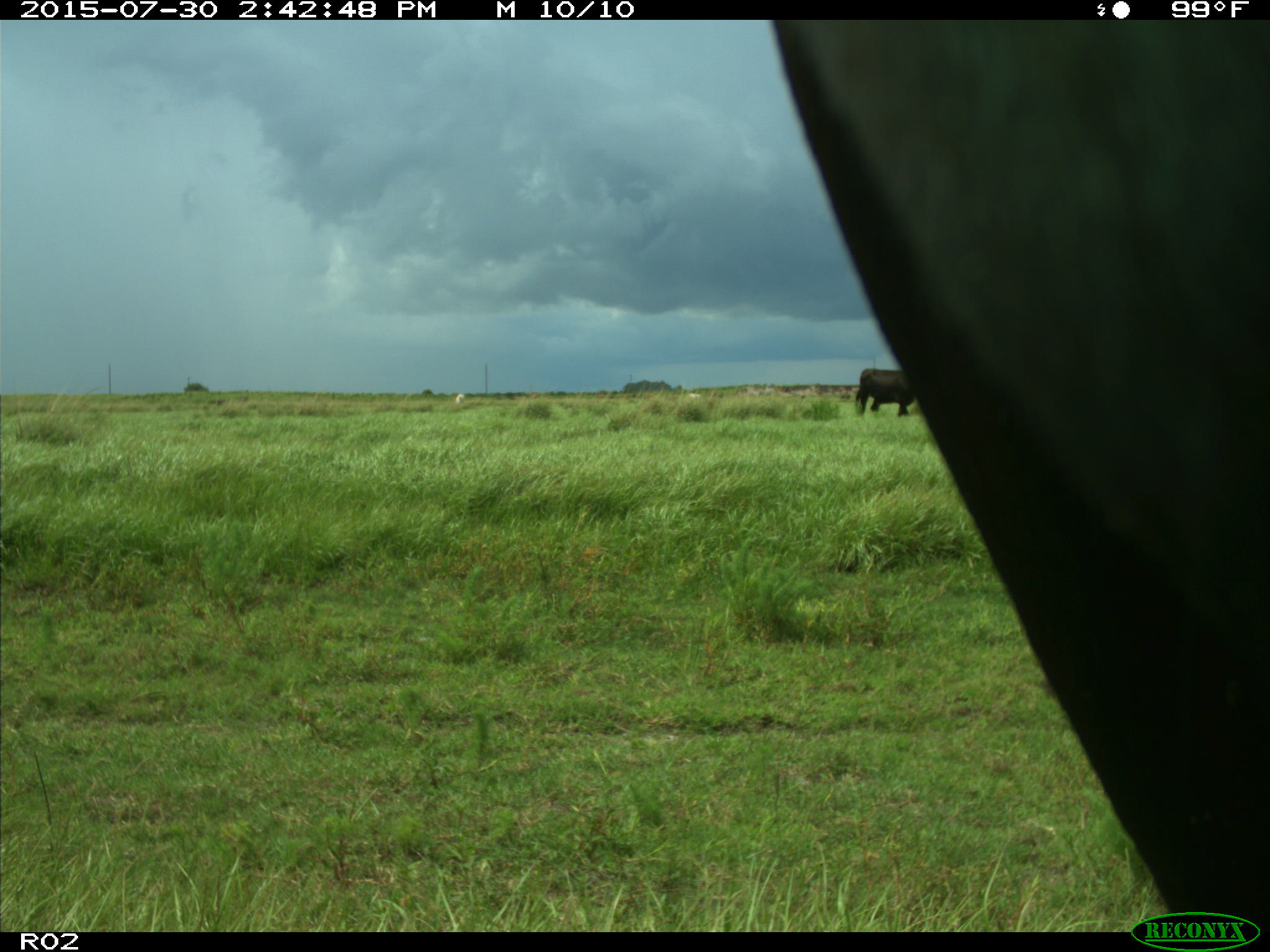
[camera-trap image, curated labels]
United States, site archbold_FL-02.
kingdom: Animalia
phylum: Chordata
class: Mammalia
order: Artiodactyla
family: Bovidae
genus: Bos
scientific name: Bos taurus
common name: domestic cow